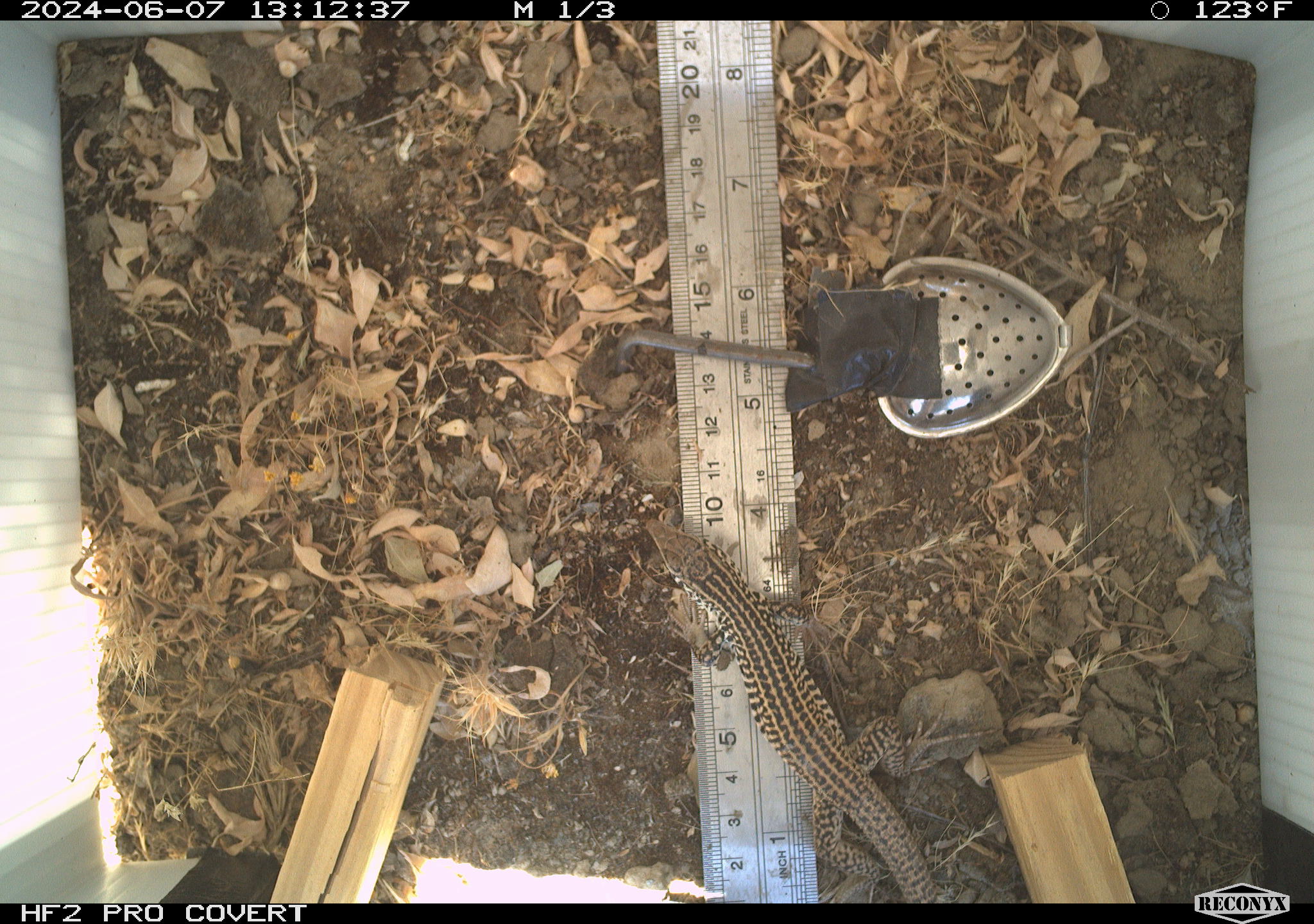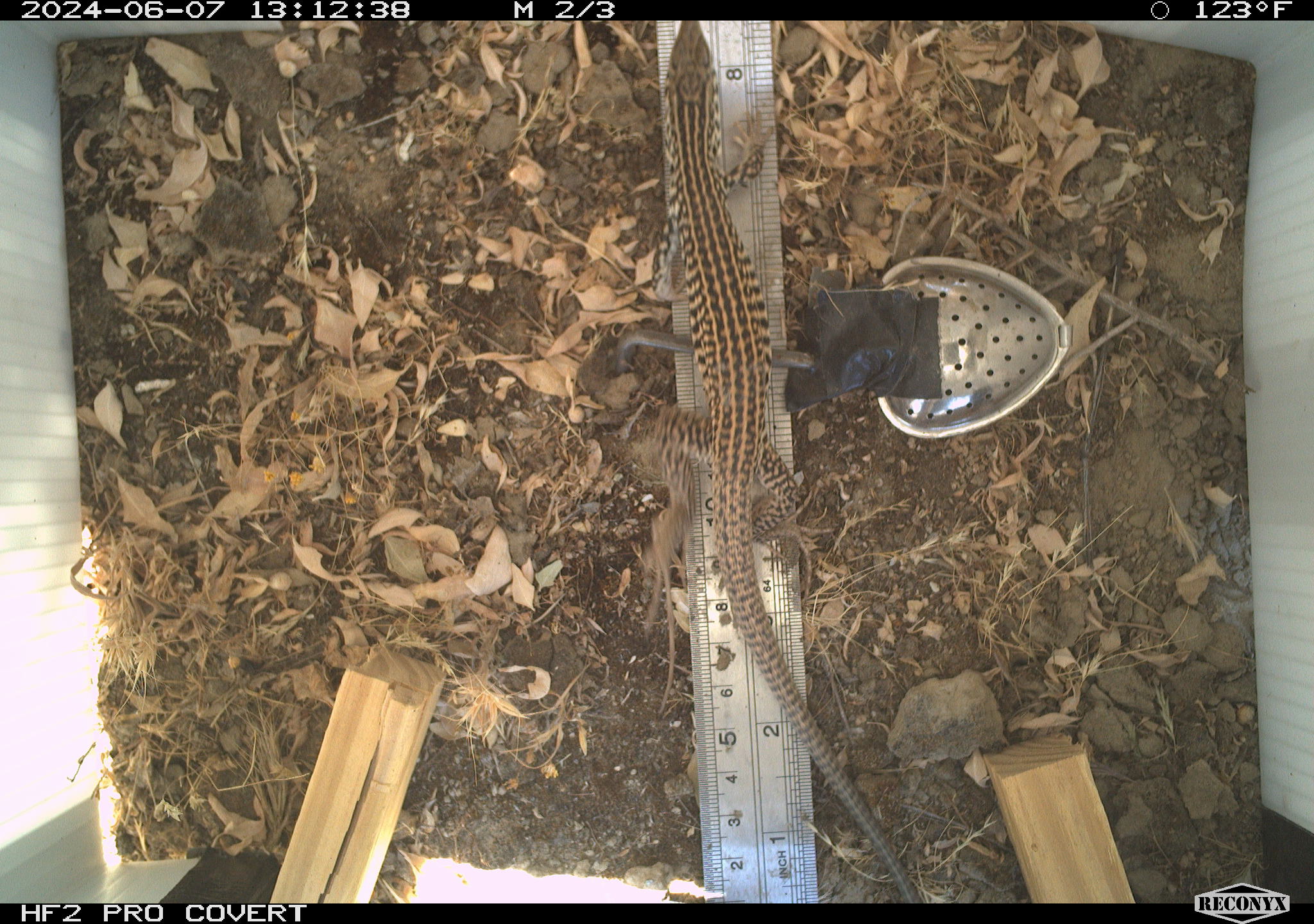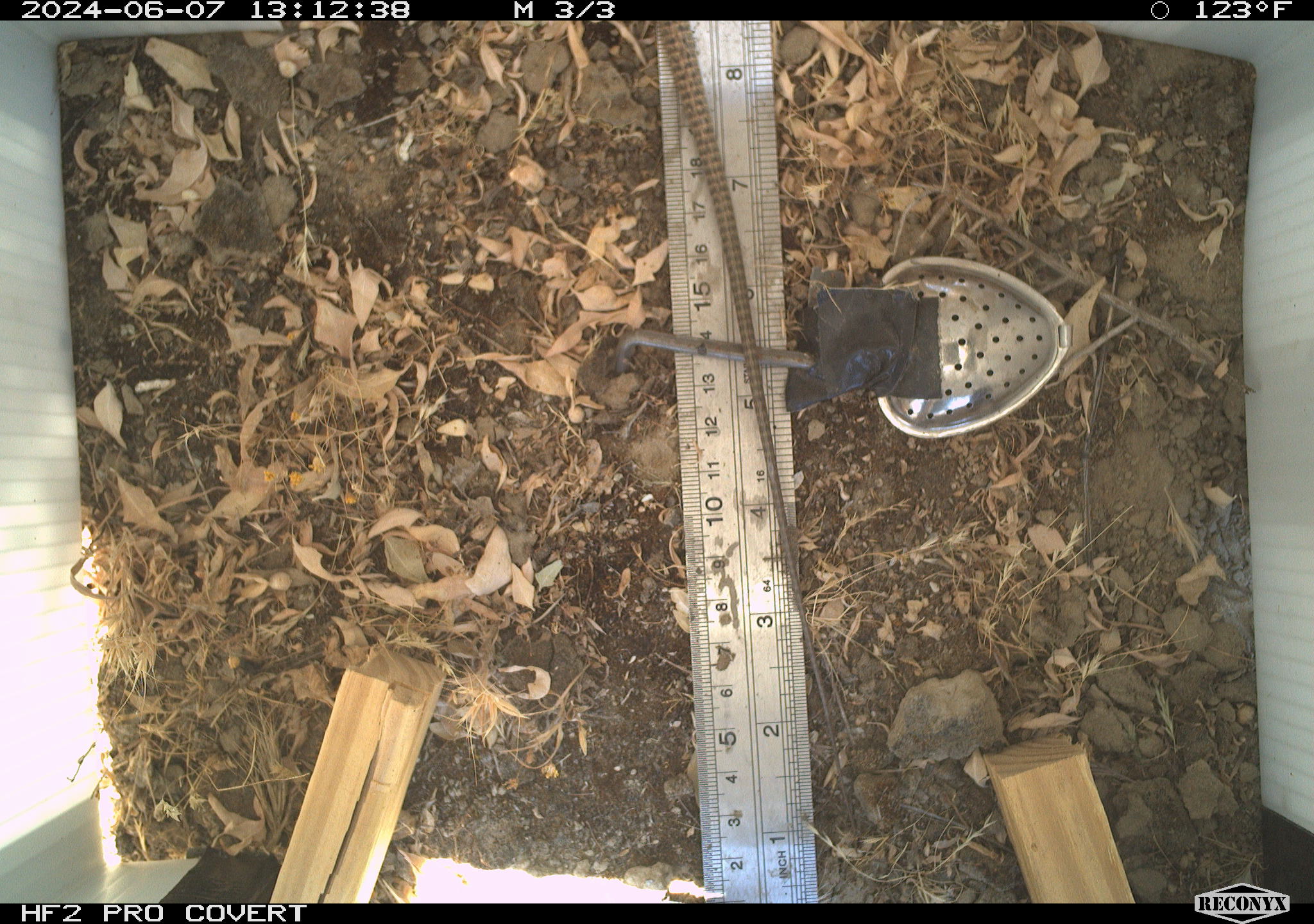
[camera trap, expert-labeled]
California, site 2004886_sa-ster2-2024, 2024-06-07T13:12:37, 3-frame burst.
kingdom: Animalia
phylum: Chordata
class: Reptilia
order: Squamata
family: Teiidae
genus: Aspidoscelis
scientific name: Aspidoscelis tigris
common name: western whiptail